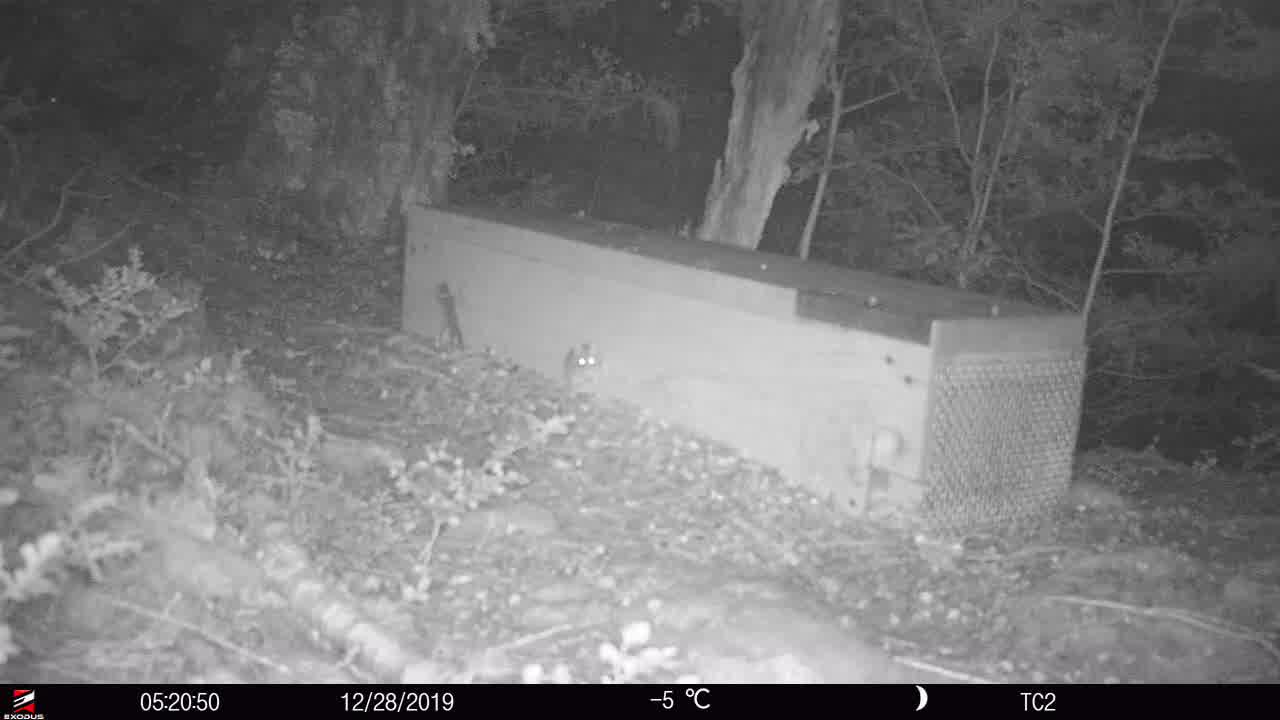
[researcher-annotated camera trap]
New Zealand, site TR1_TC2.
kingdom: Animalia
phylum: Chordata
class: Mammalia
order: Rodentia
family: Muridae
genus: Mus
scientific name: Mus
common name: mouse